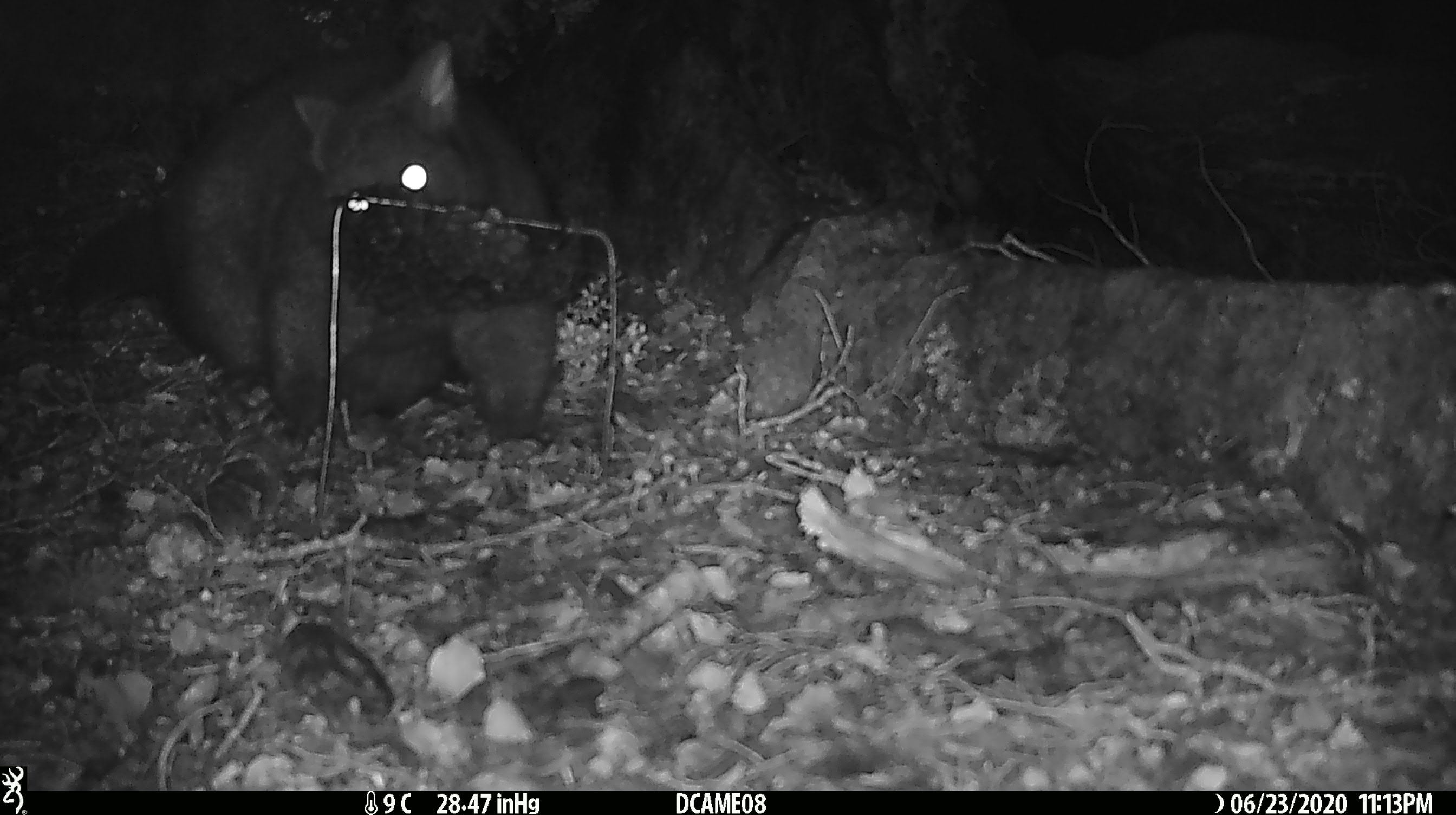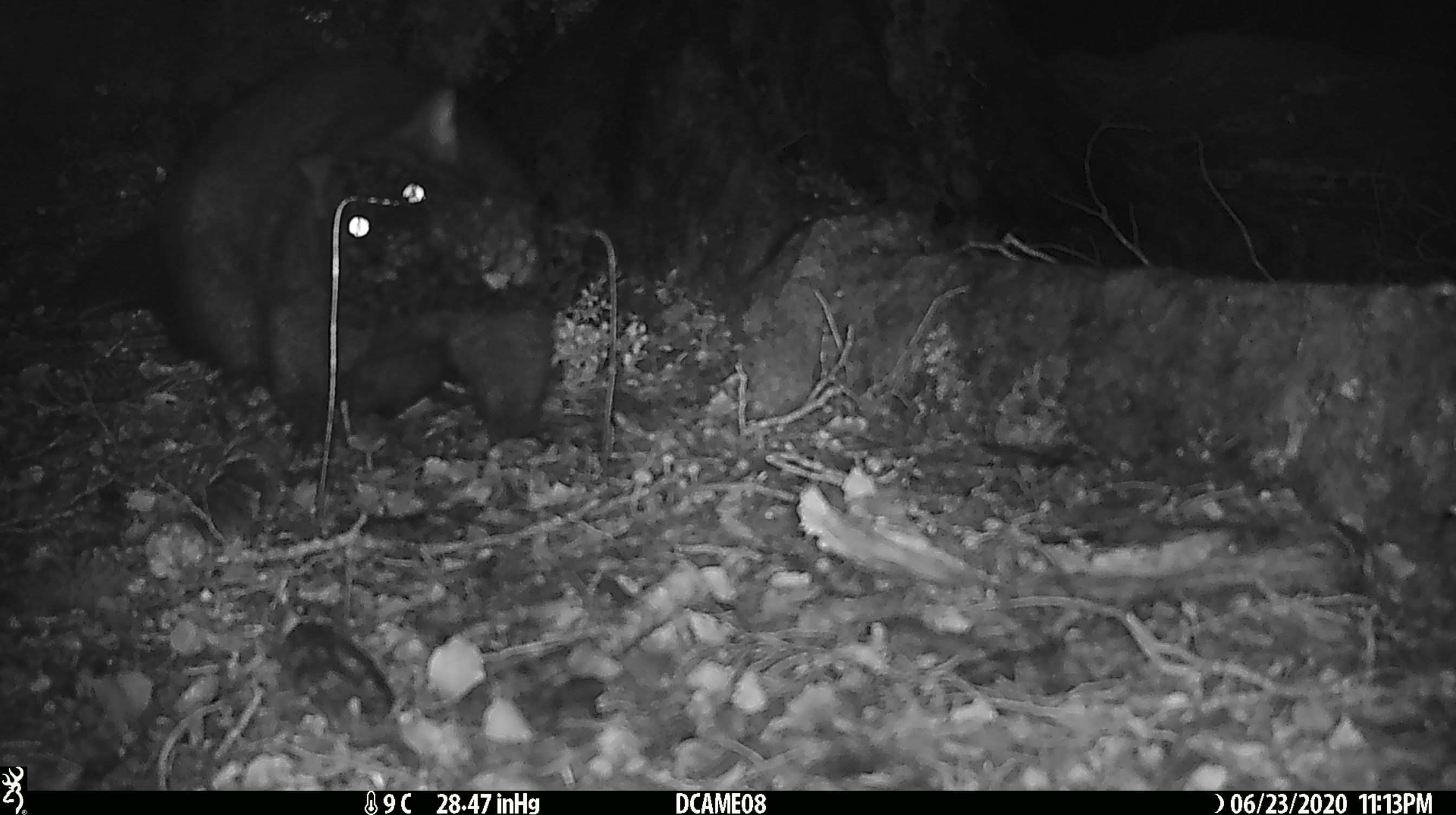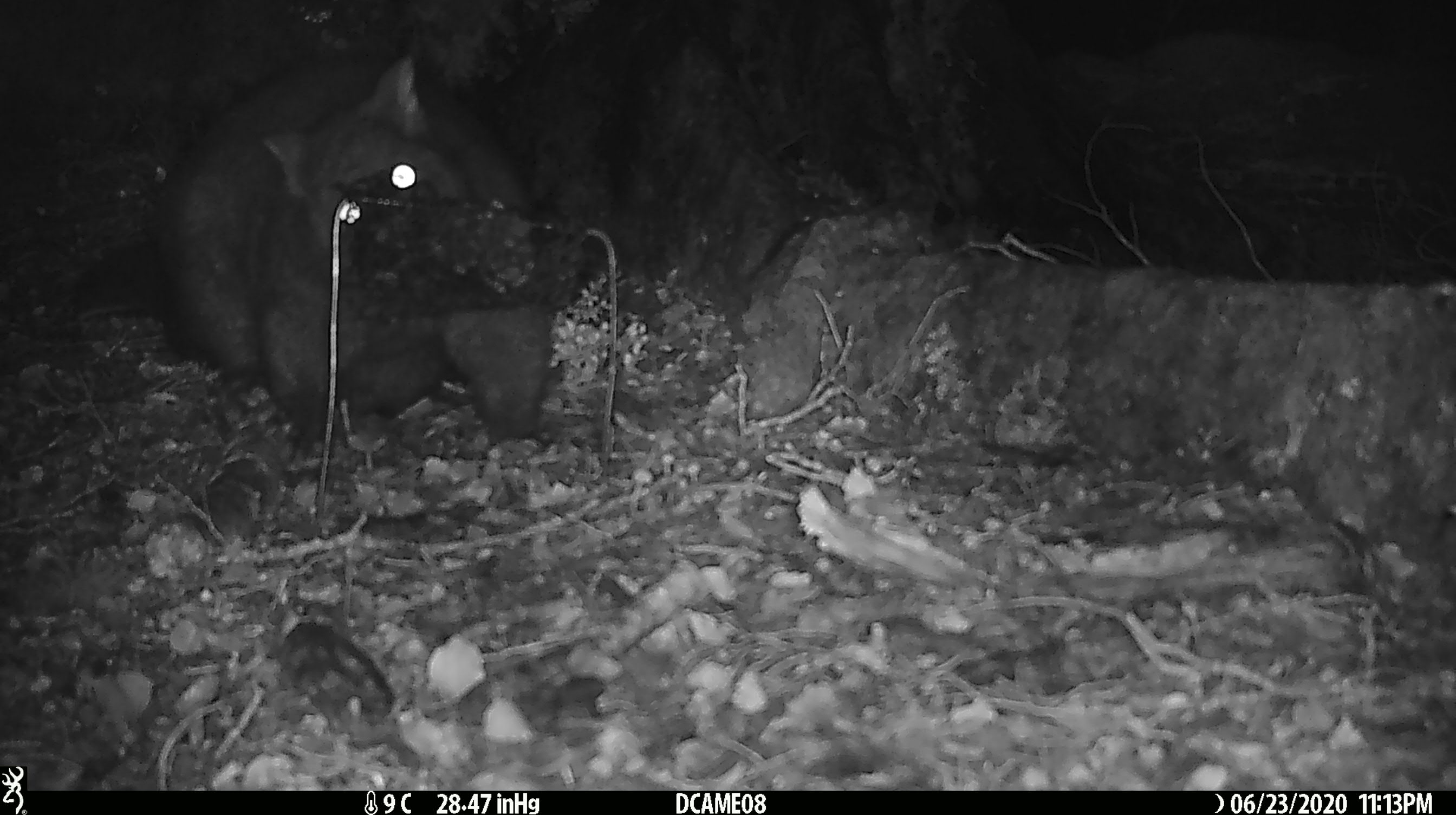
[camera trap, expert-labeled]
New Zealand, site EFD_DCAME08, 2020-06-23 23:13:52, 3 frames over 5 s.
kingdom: Animalia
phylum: Chordata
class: Mammalia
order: Diprotodontia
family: Phalangeridae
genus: Trichosurus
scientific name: Trichosurus vulpecula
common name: common brushtail possum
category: possum